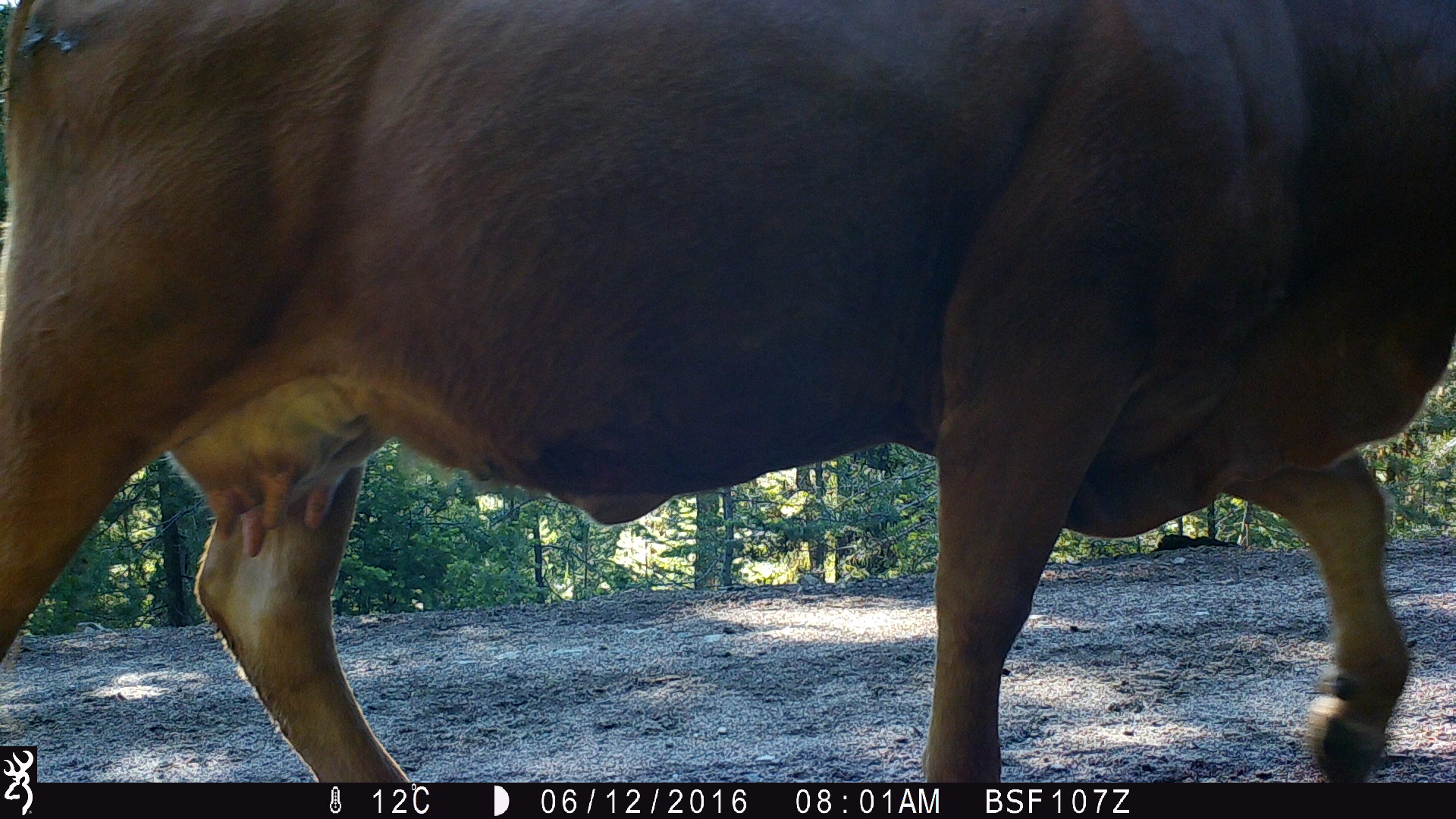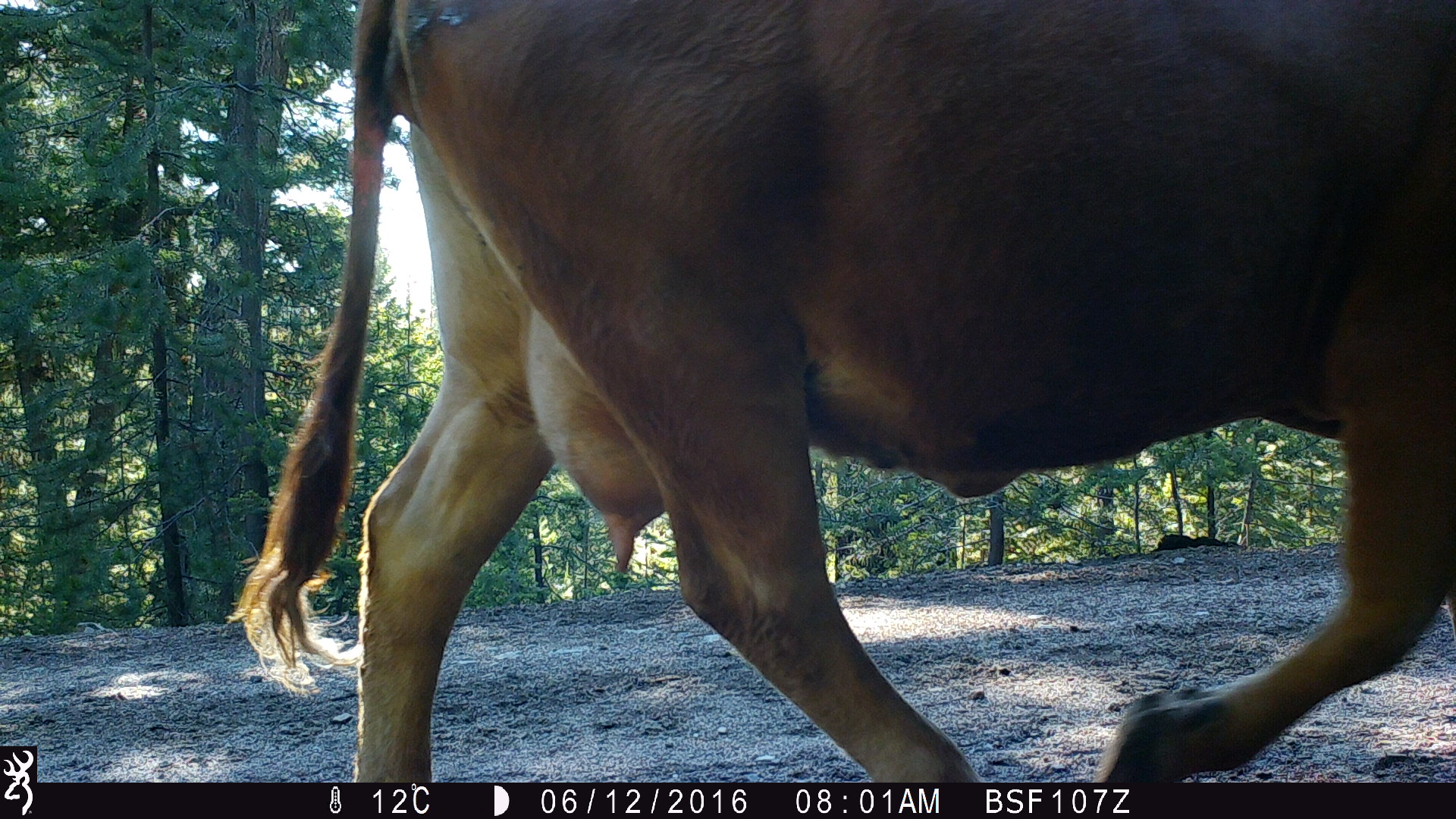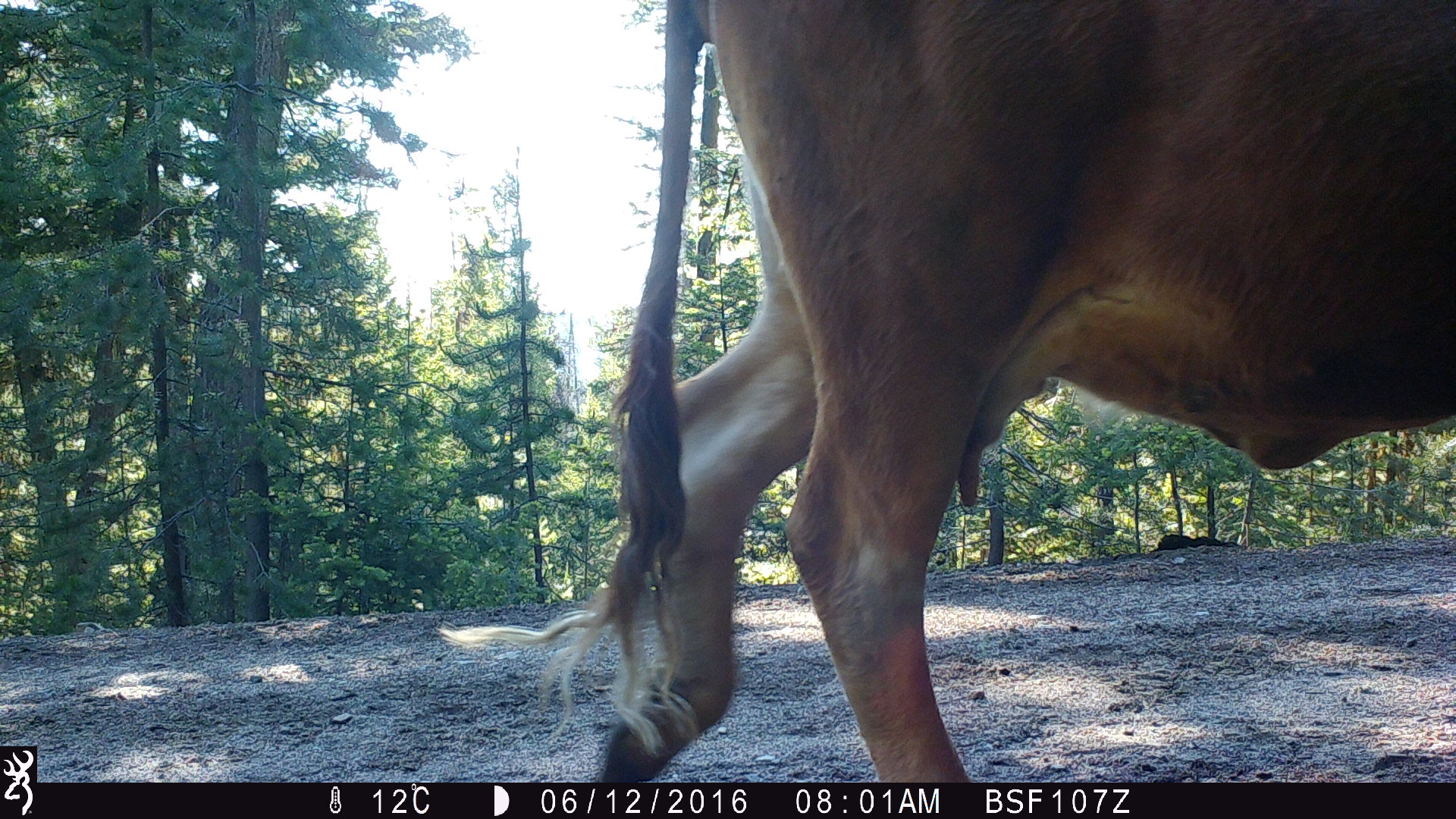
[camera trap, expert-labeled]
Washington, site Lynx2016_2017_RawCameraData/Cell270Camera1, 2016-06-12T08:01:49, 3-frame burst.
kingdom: Animalia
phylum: Chordata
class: Mammalia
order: Artiodactyla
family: Bovidae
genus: Bos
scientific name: Bos taurus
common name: domestic cattle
Domestic cattle (Bos taurus). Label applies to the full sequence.